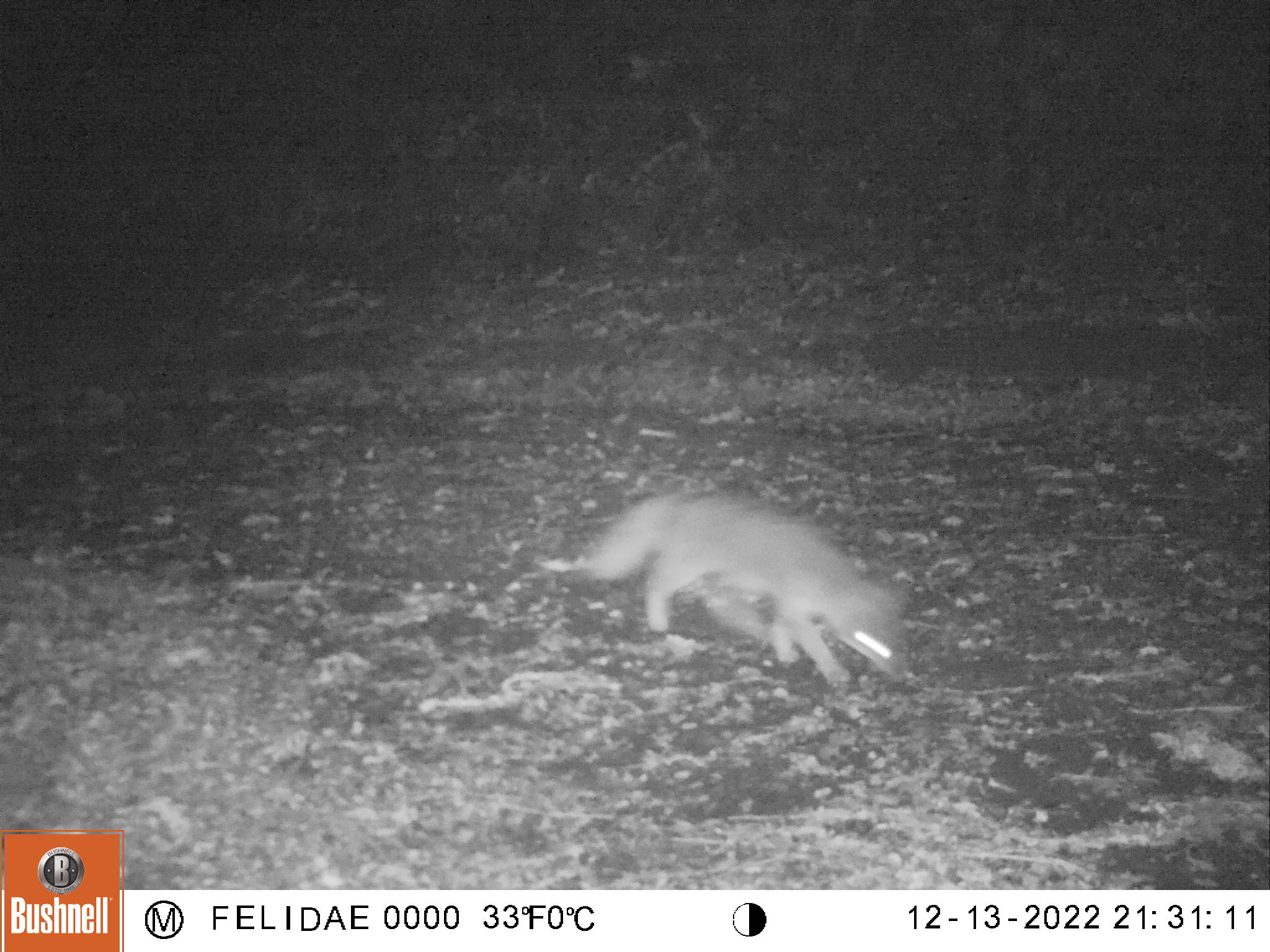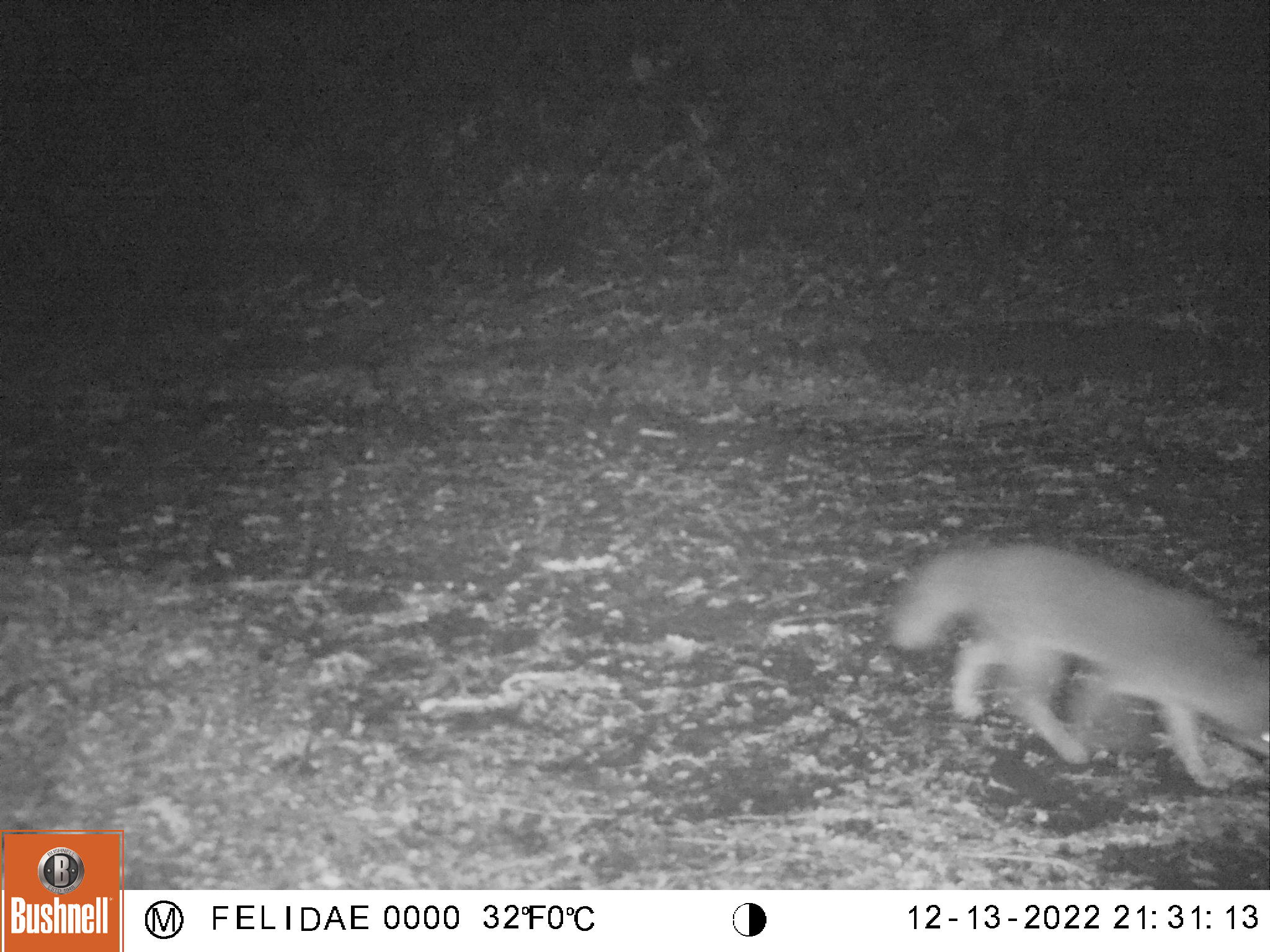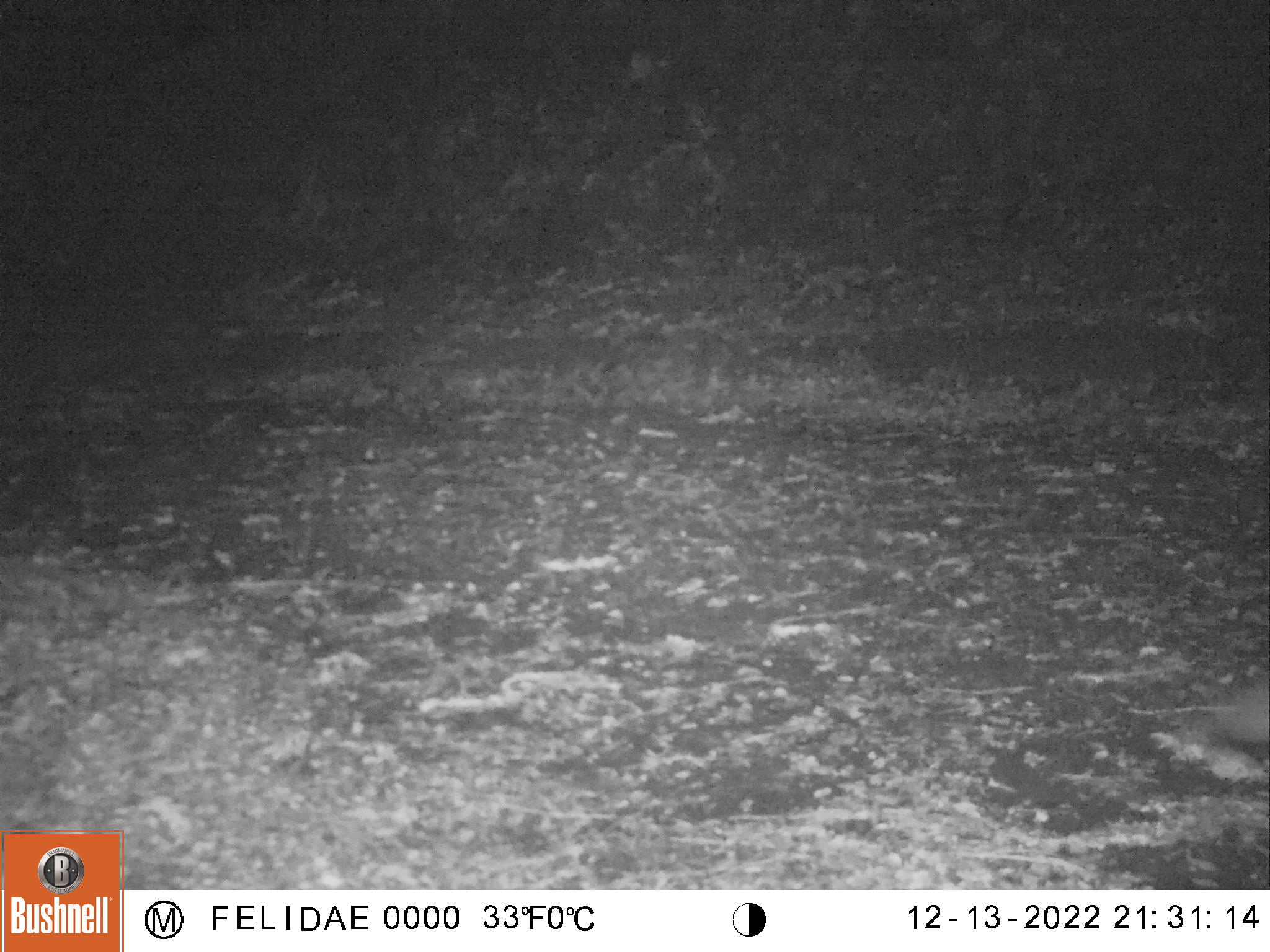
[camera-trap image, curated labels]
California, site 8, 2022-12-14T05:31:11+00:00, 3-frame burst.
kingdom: Animalia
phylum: Chordata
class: Mammalia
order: Carnivora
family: Canidae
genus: Urocyon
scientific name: Urocyon cinereoargenteus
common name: gray fox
Gray fox (Urocyon cinereoargenteus).